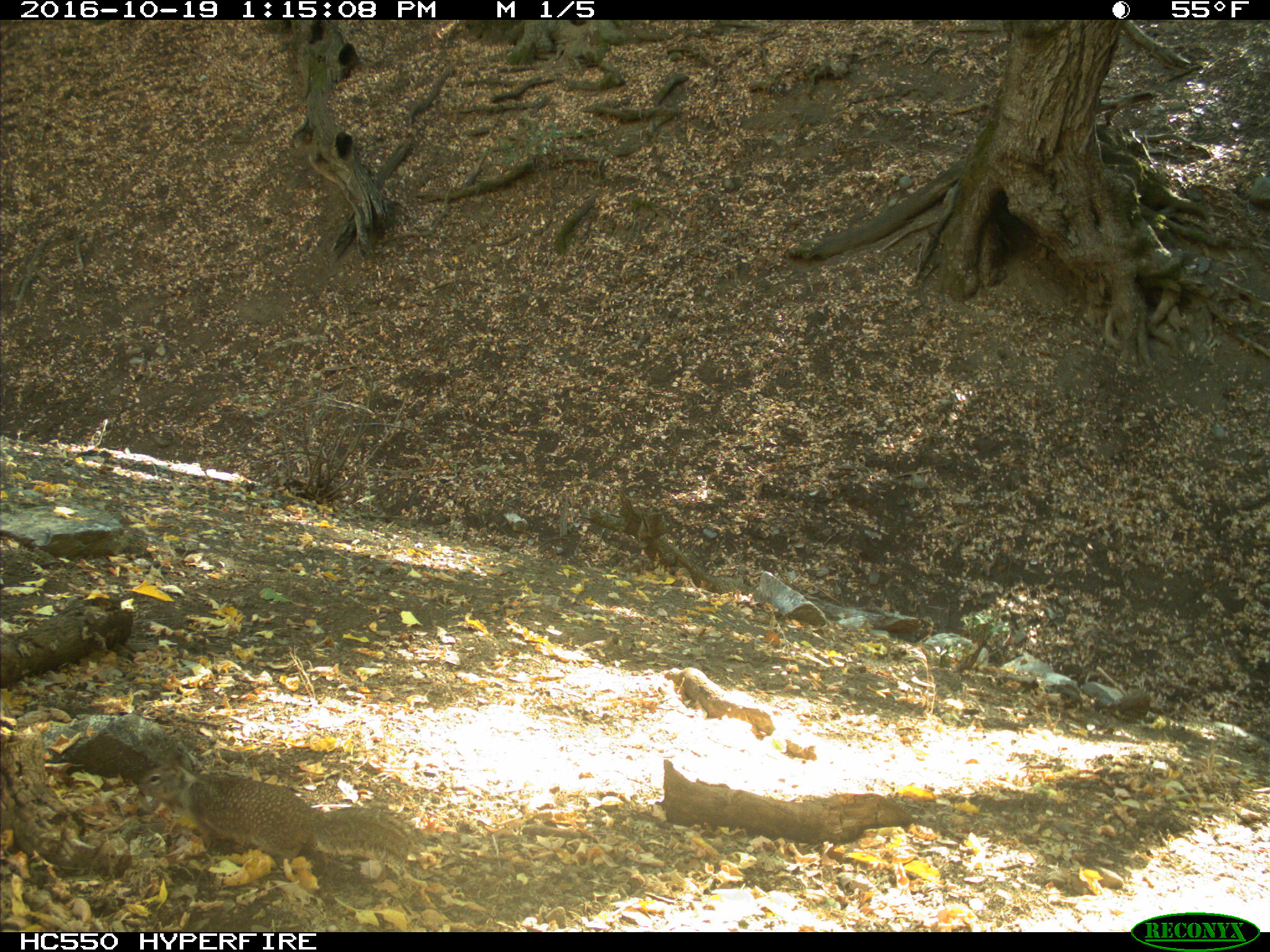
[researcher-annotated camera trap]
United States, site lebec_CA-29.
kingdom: Animalia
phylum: Chordata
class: Mammalia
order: Rodentia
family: Sciuridae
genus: Otospermophilus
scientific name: Otospermophilus beecheyi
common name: california ground squirrel